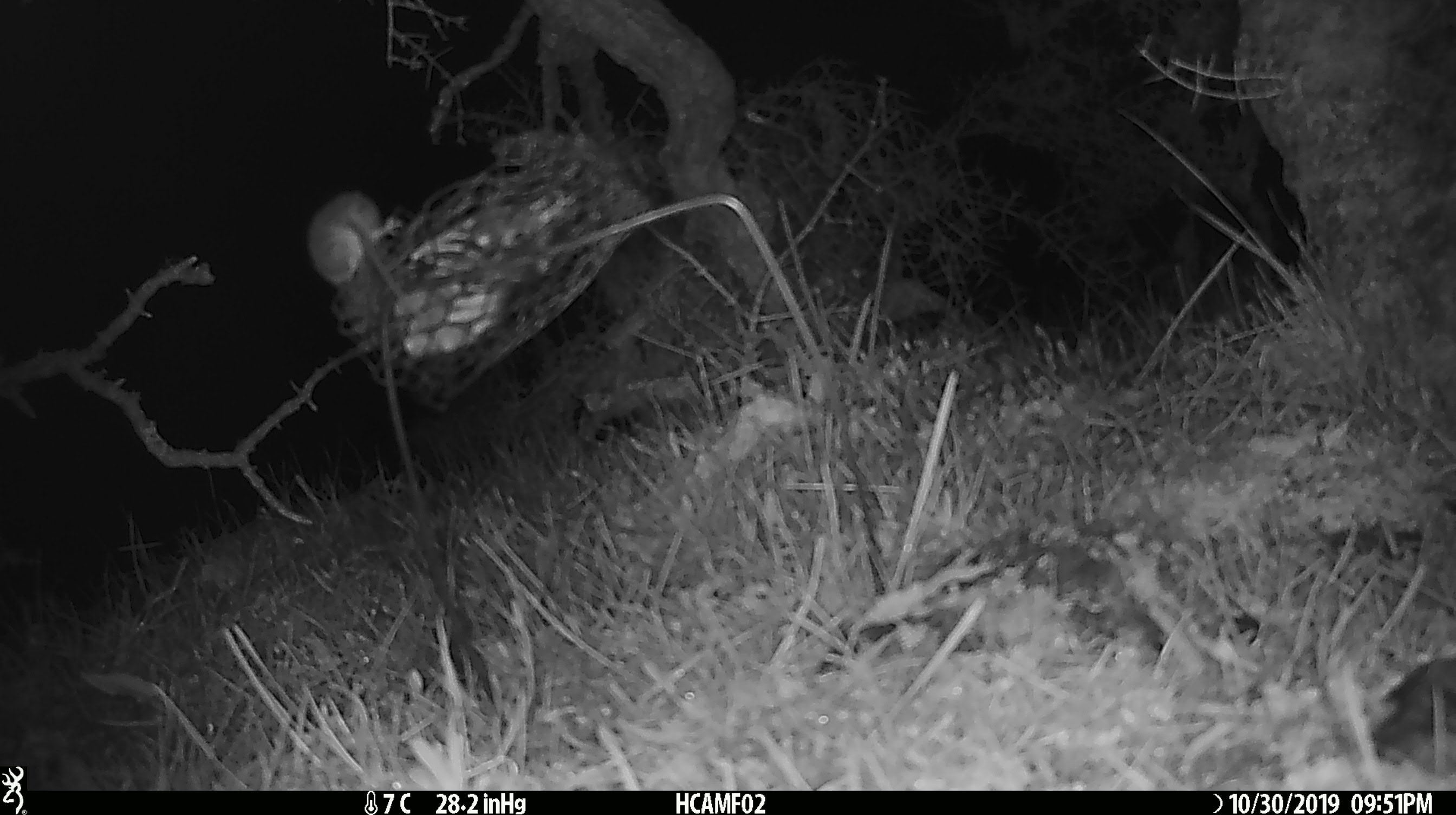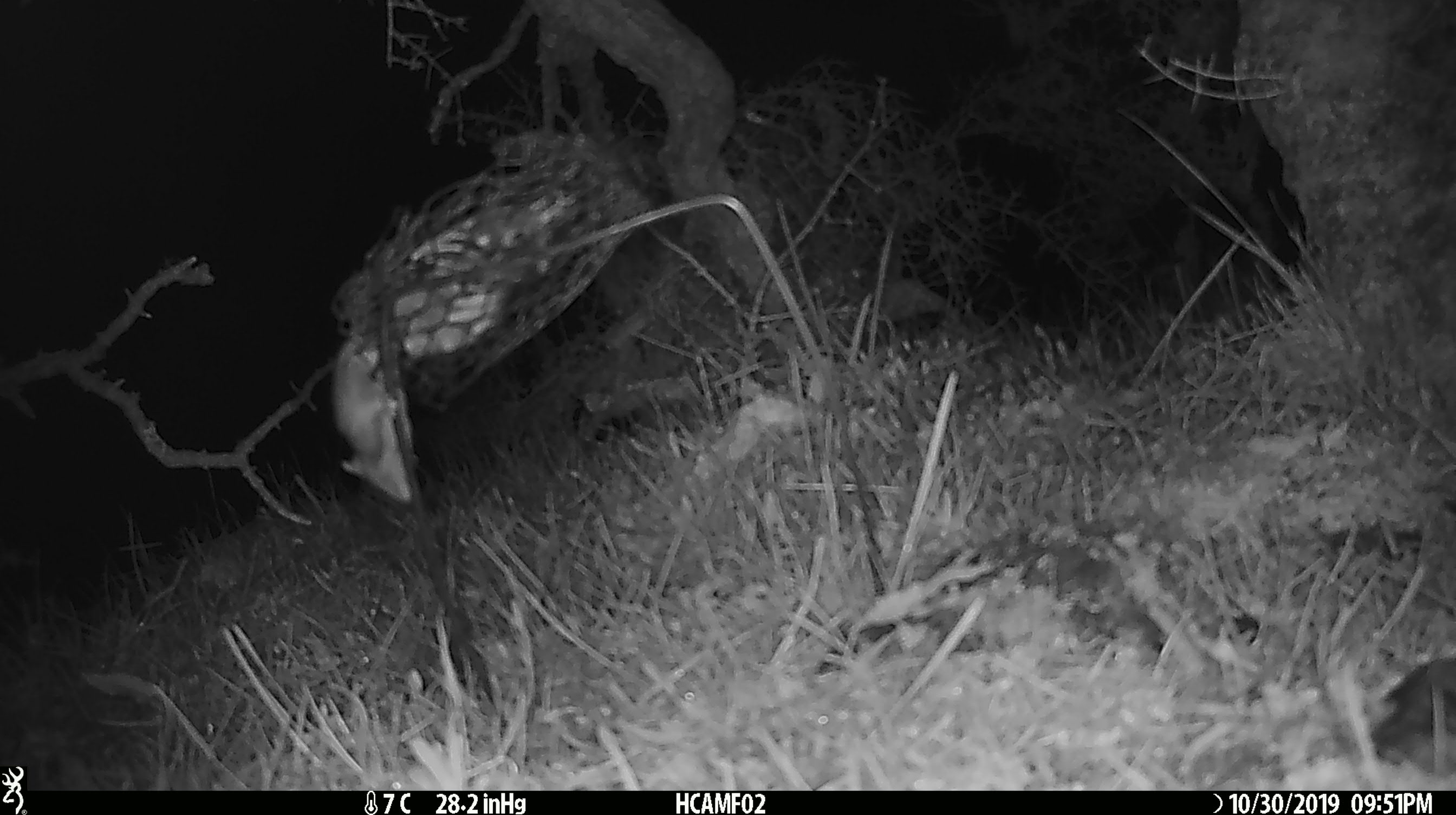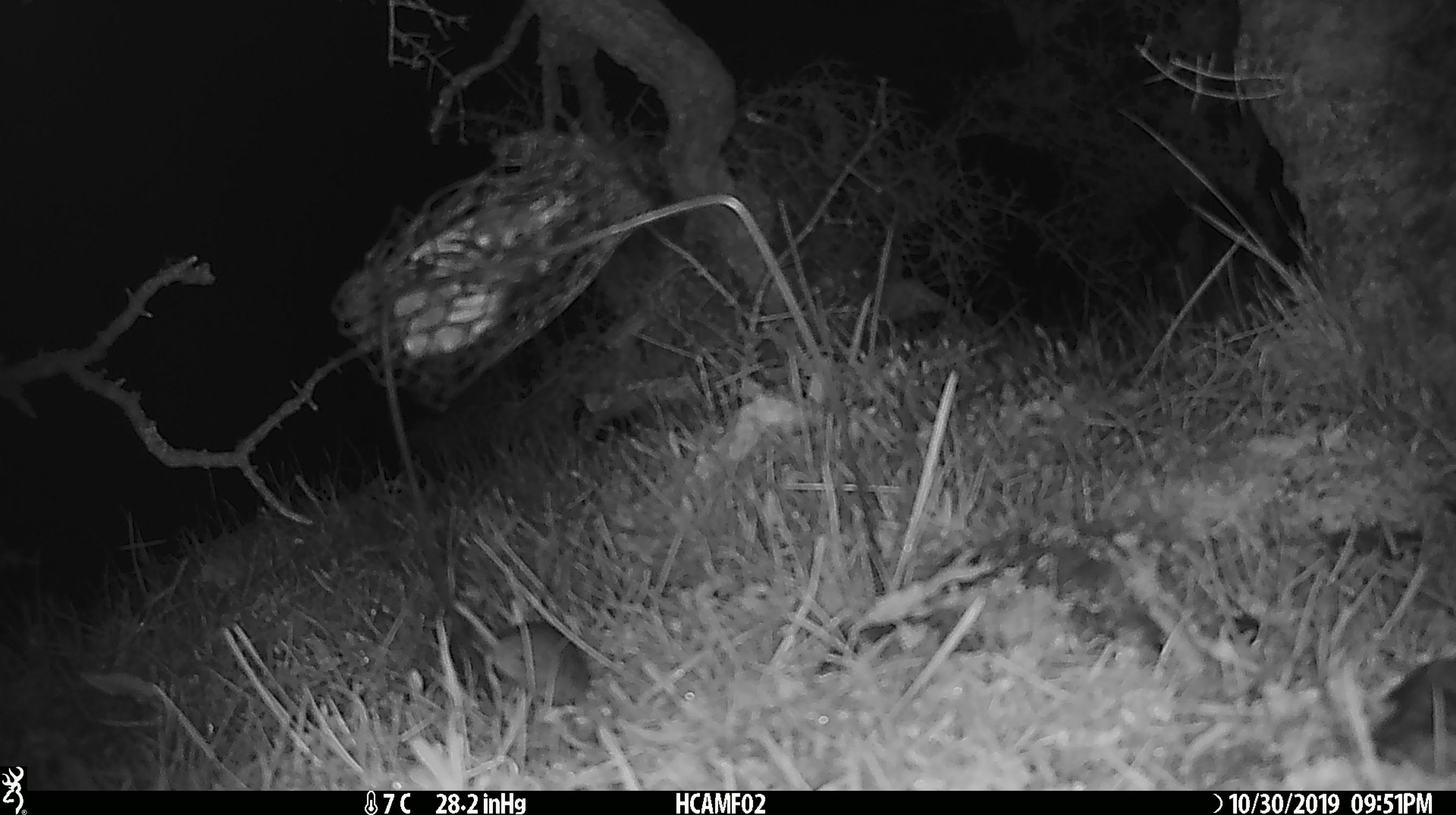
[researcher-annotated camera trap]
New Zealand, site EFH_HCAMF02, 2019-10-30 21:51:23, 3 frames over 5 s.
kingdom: Animalia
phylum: Chordata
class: Mammalia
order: Rodentia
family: Muridae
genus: Mus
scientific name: Mus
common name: mouse